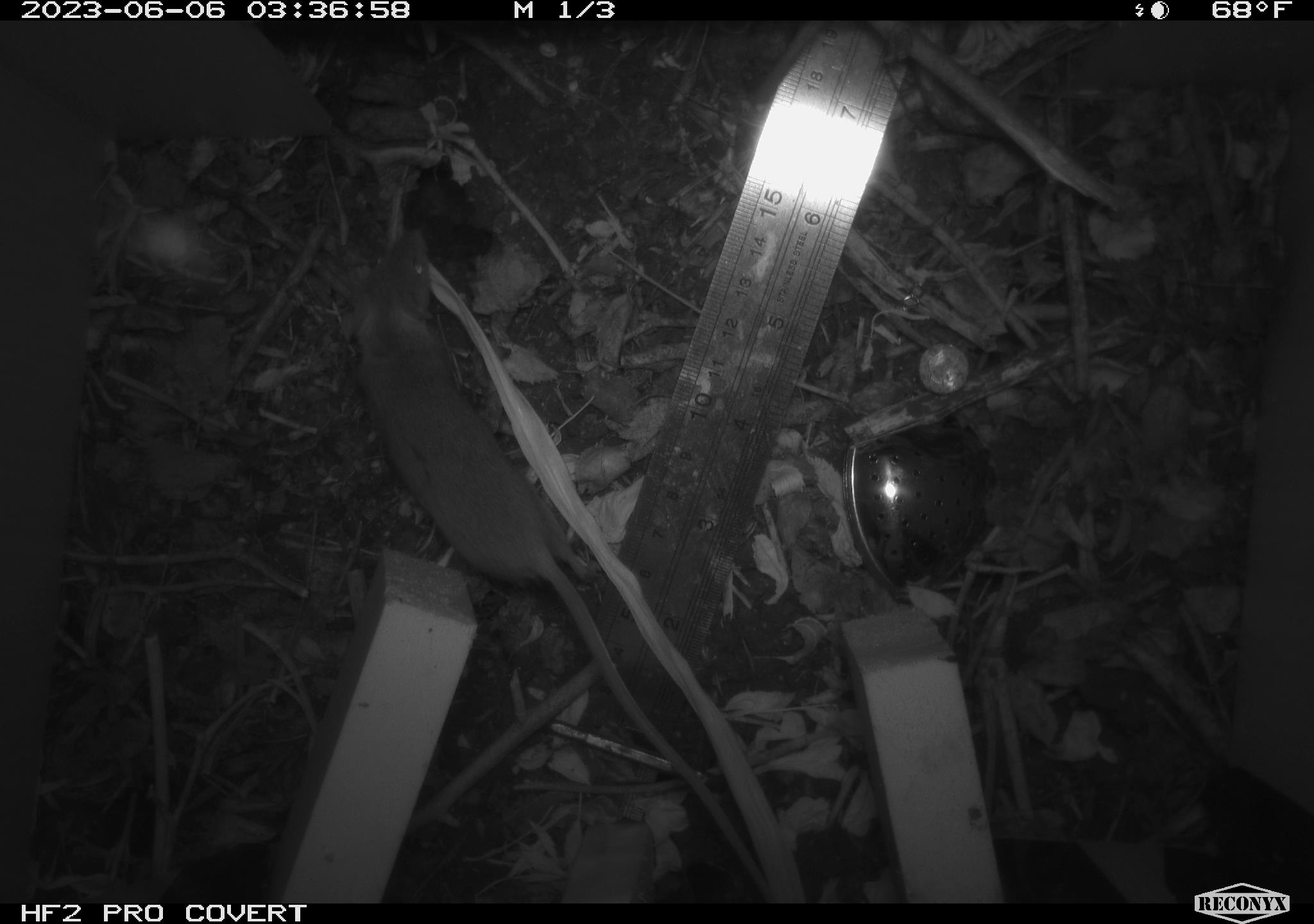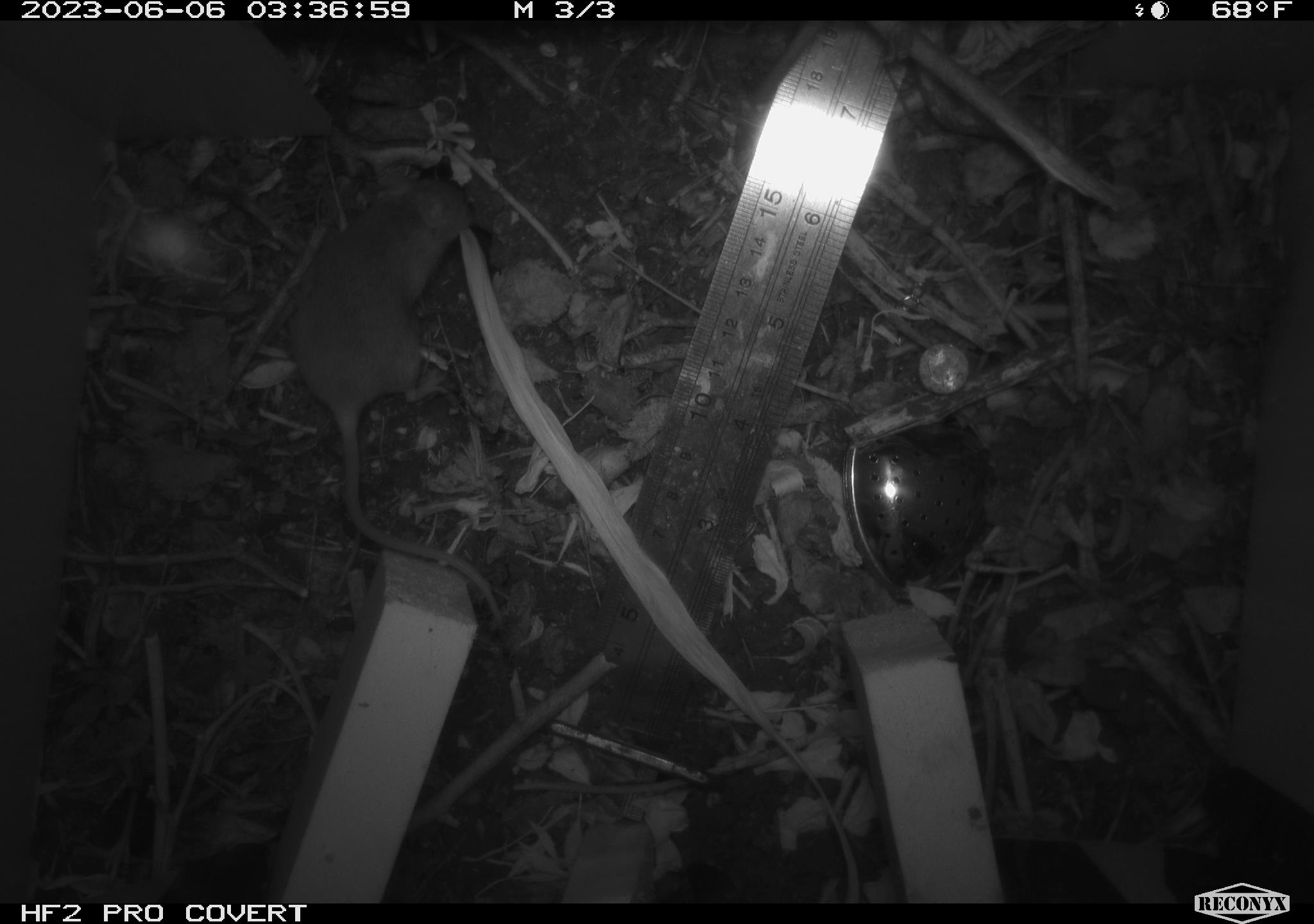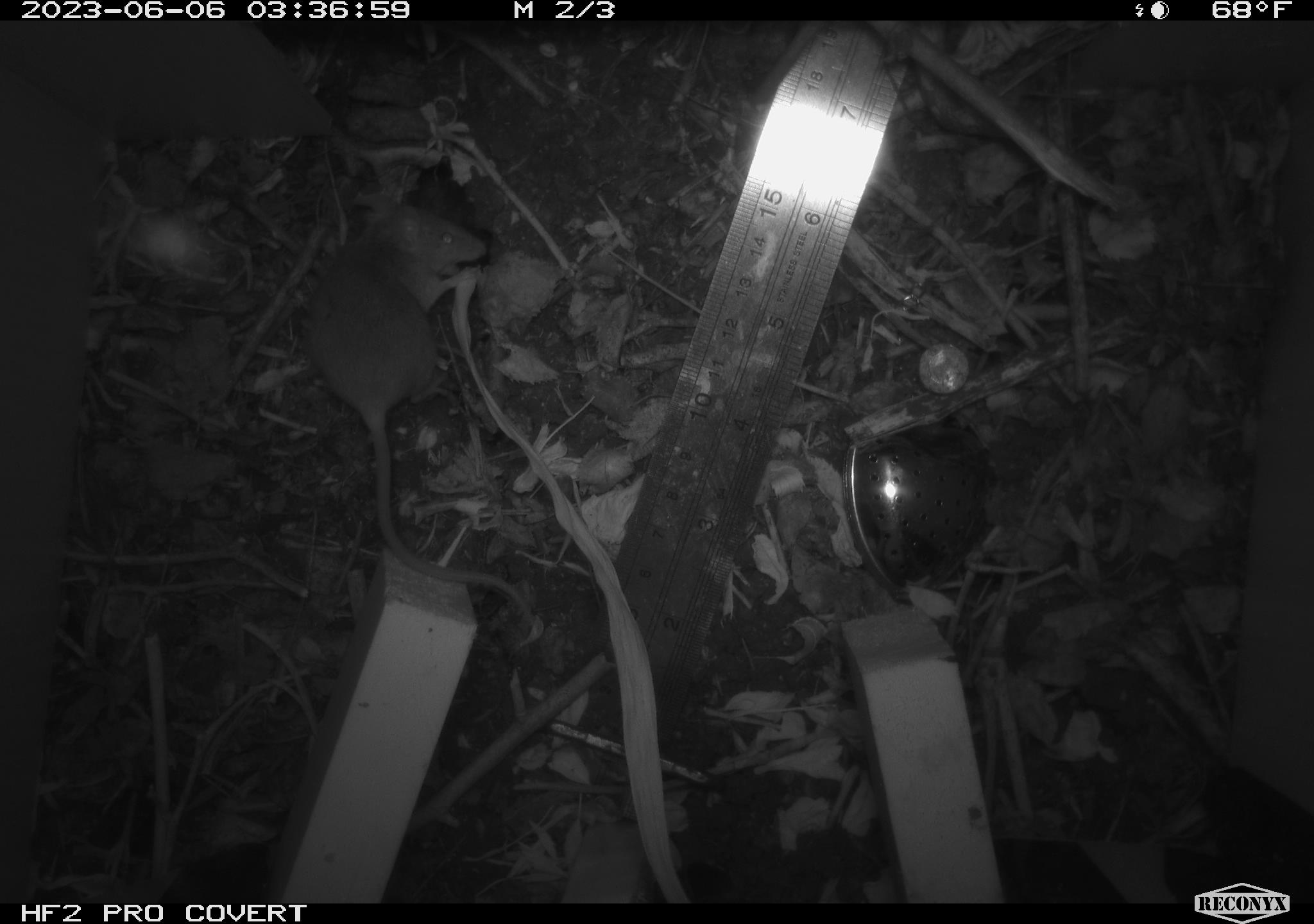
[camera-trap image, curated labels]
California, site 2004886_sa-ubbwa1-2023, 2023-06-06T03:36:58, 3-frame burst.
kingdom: Animalia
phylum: Chordata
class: Mammalia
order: Rodentia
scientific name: Rodentia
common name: rodent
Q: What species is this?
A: Rodent (Rodentia).